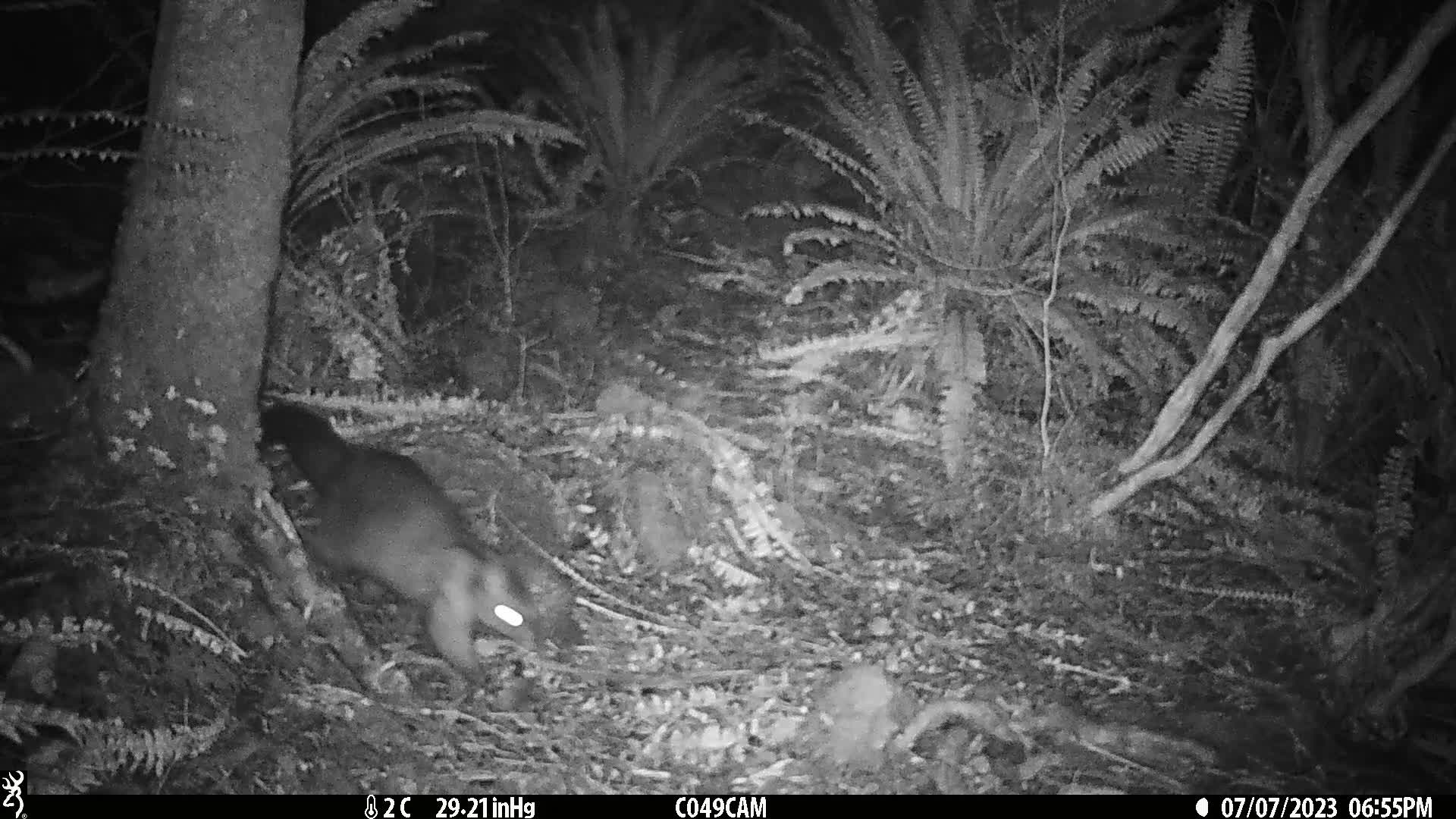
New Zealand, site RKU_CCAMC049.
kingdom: Animalia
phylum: Chordata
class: Mammalia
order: Diprotodontia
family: Phalangeridae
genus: Trichosurus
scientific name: Trichosurus vulpecula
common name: common brushtail possum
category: possum